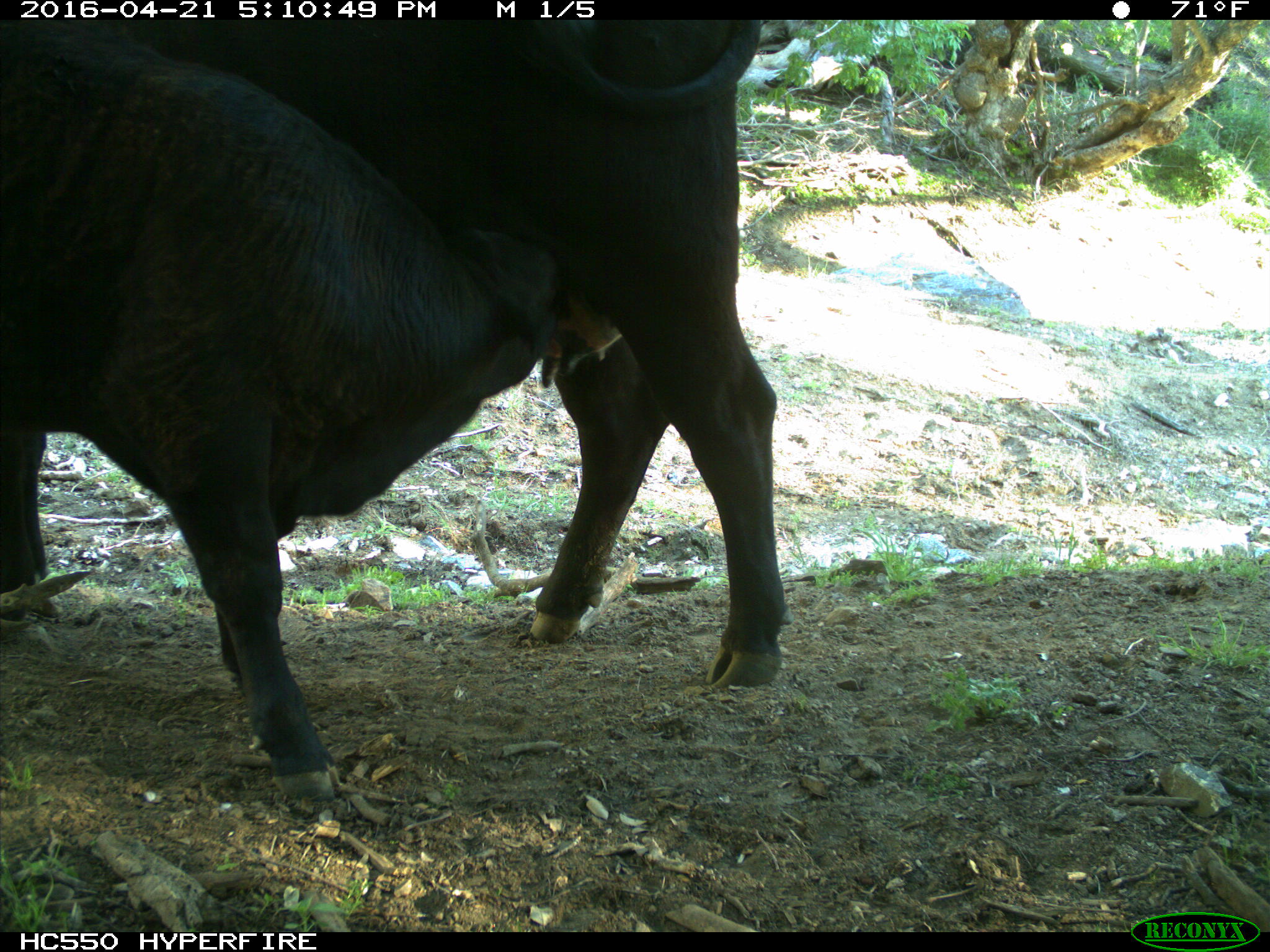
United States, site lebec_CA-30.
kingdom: Animalia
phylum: Chordata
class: Mammalia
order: Artiodactyla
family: Bovidae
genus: Bos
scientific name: Bos taurus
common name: domestic cow